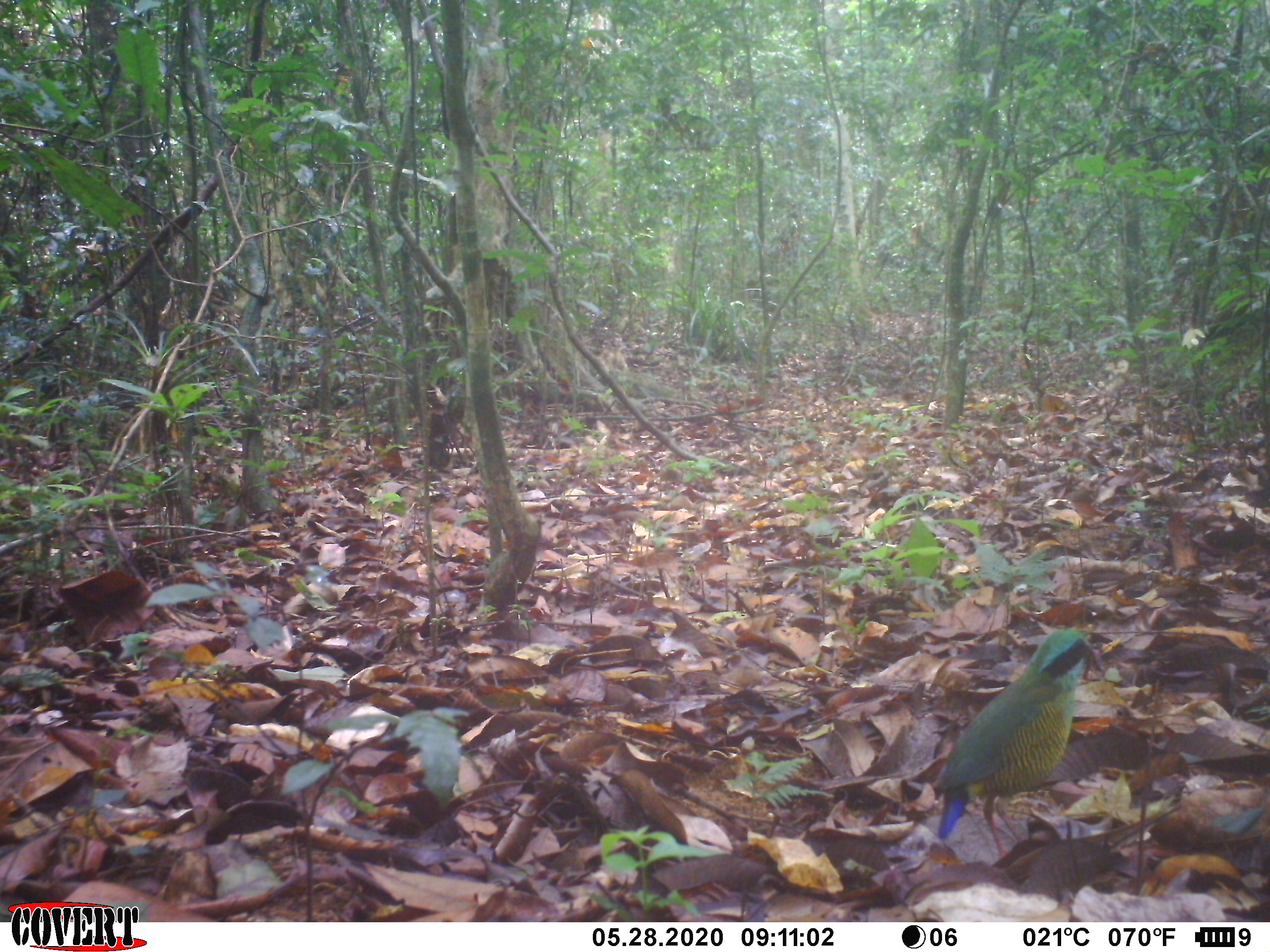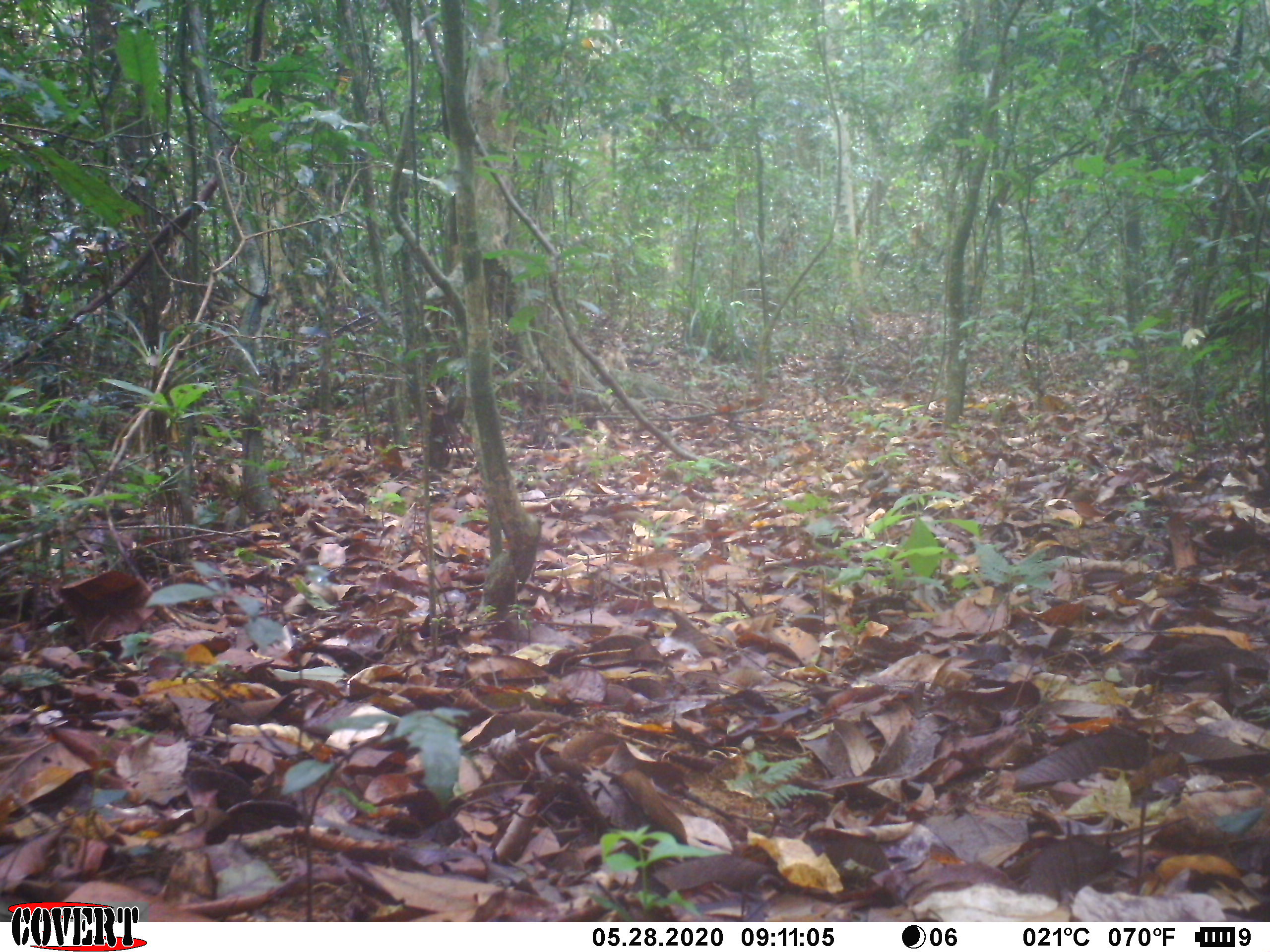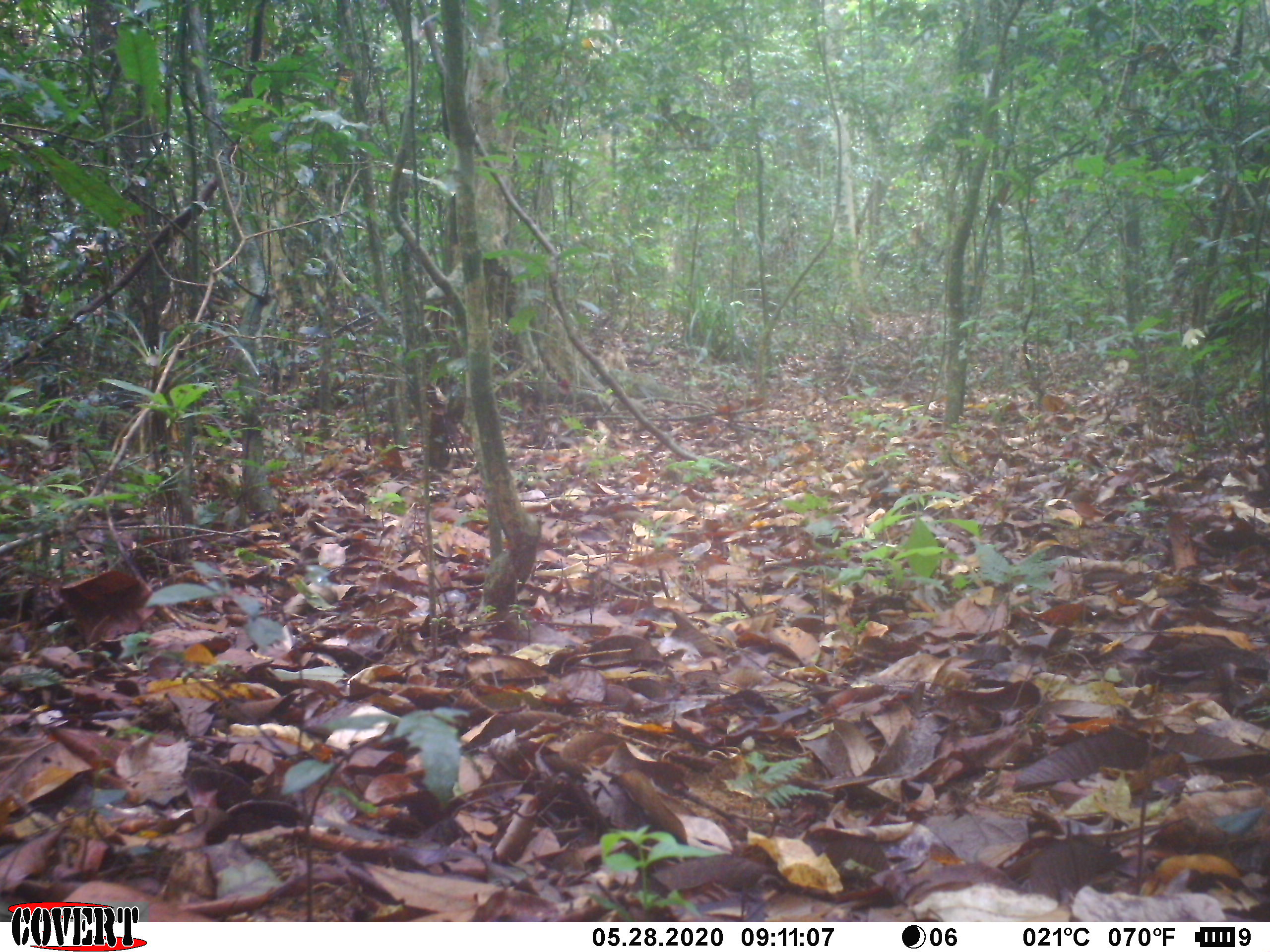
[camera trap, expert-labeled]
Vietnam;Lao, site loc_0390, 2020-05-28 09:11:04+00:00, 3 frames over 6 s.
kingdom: Animalia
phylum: Chordata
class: Aves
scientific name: Aves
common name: bird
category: unidentified bird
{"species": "unidentified bird (bird) (Aves)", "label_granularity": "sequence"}